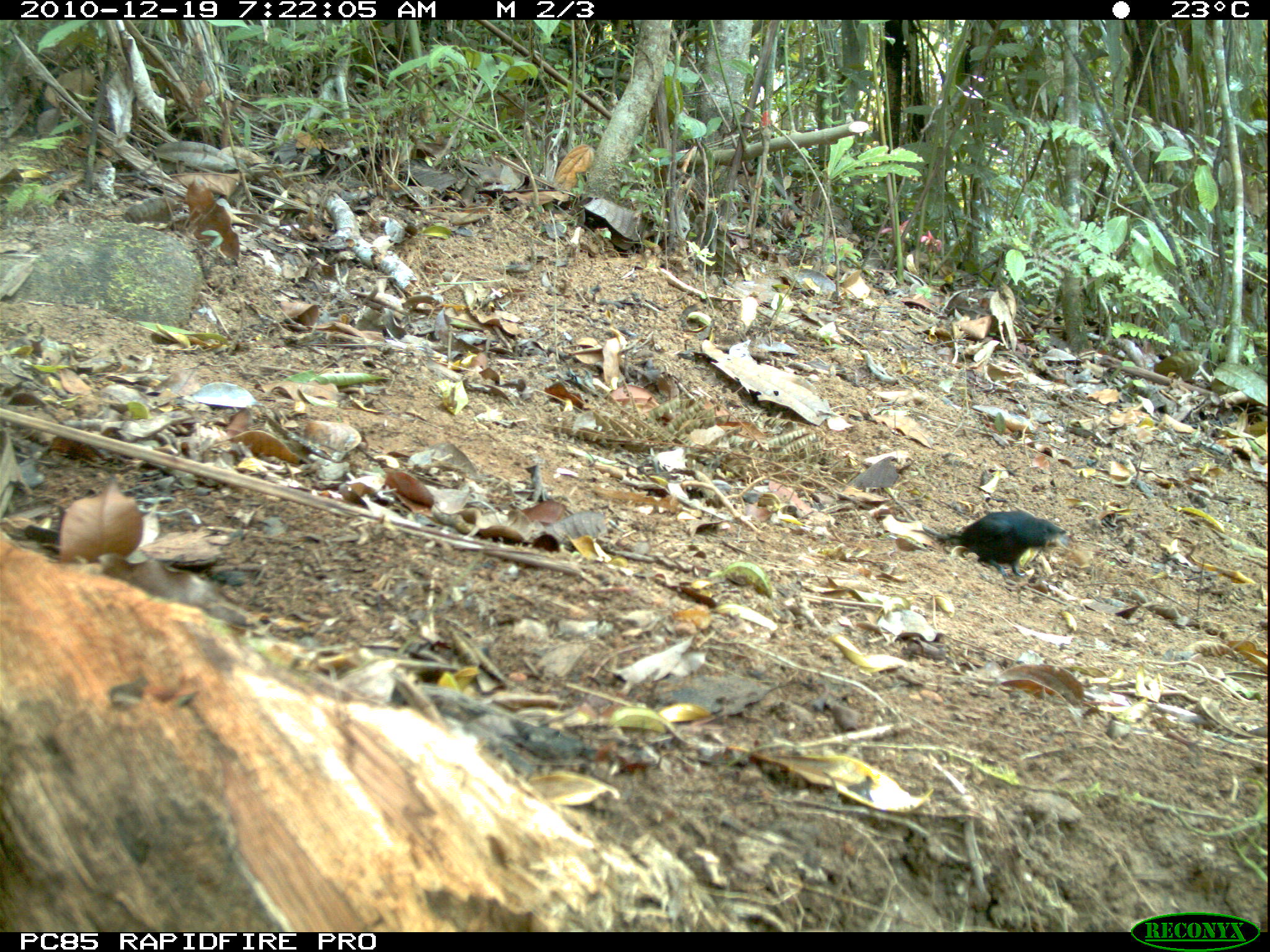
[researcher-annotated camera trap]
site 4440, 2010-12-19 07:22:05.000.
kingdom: Animalia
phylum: Chordata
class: Aves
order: Passeriformes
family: Muscicapidae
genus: Copsychus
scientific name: Copsychus albospecularis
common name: madagascar magpie-robin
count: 1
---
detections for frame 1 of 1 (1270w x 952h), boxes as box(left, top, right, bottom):
copsychus albospecularis: box(920, 510, 1066, 577)